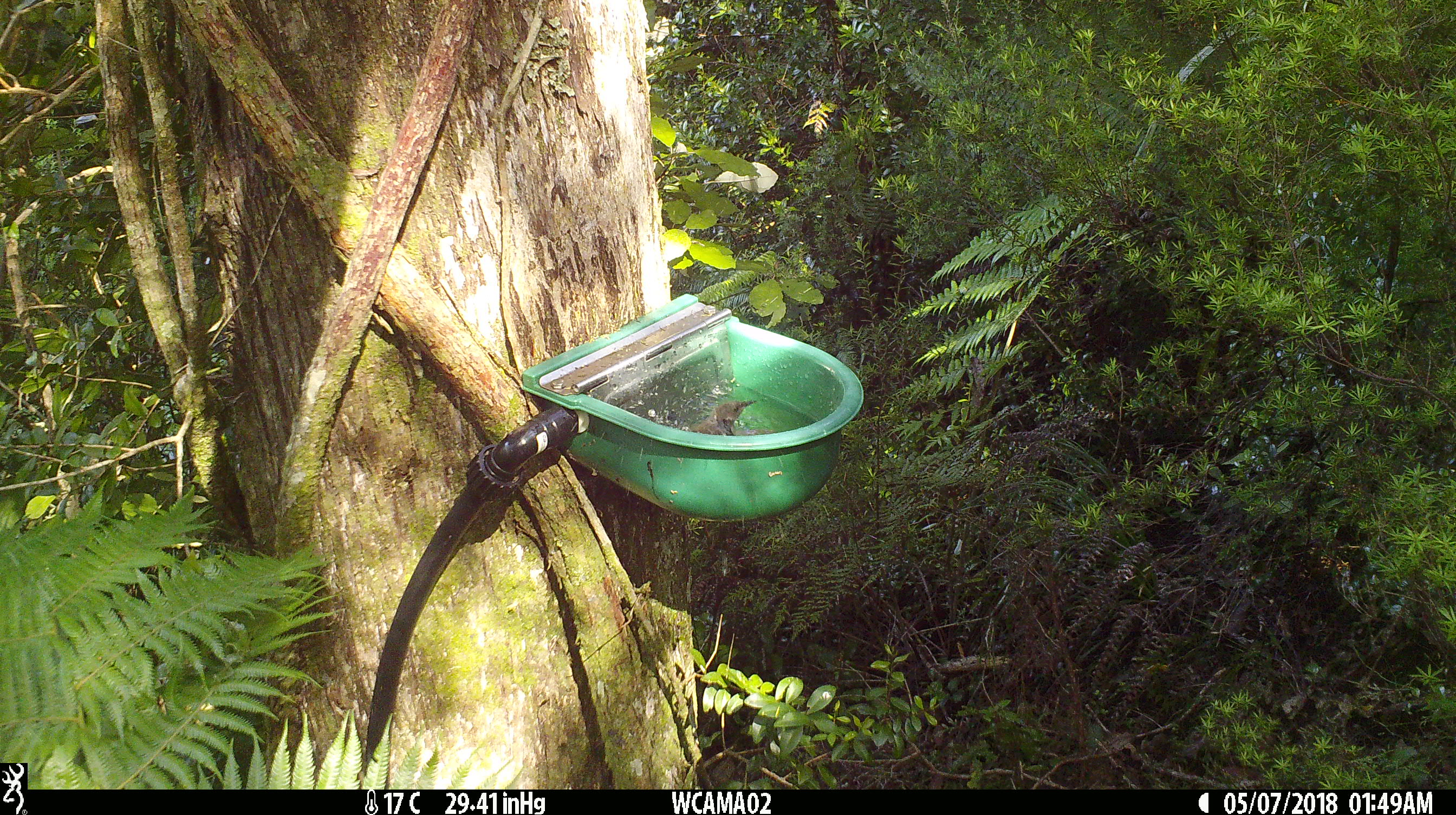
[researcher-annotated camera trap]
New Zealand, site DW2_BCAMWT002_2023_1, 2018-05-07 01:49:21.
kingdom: Animalia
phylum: Chordata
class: Aves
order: Passeriformes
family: Meliphagidae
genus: Anthornis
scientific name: Anthornis melanura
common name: new zealand bellbird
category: bellbird